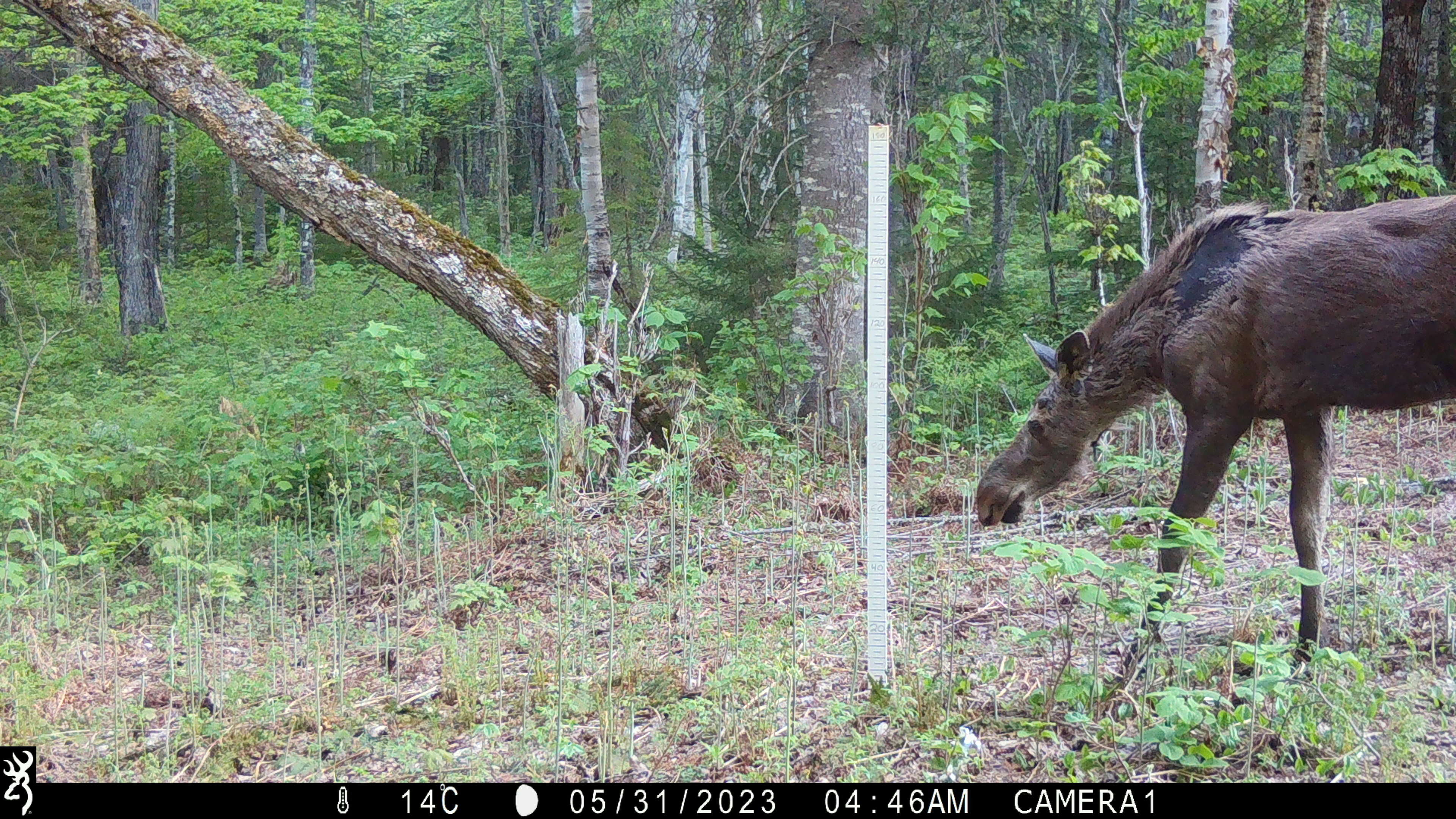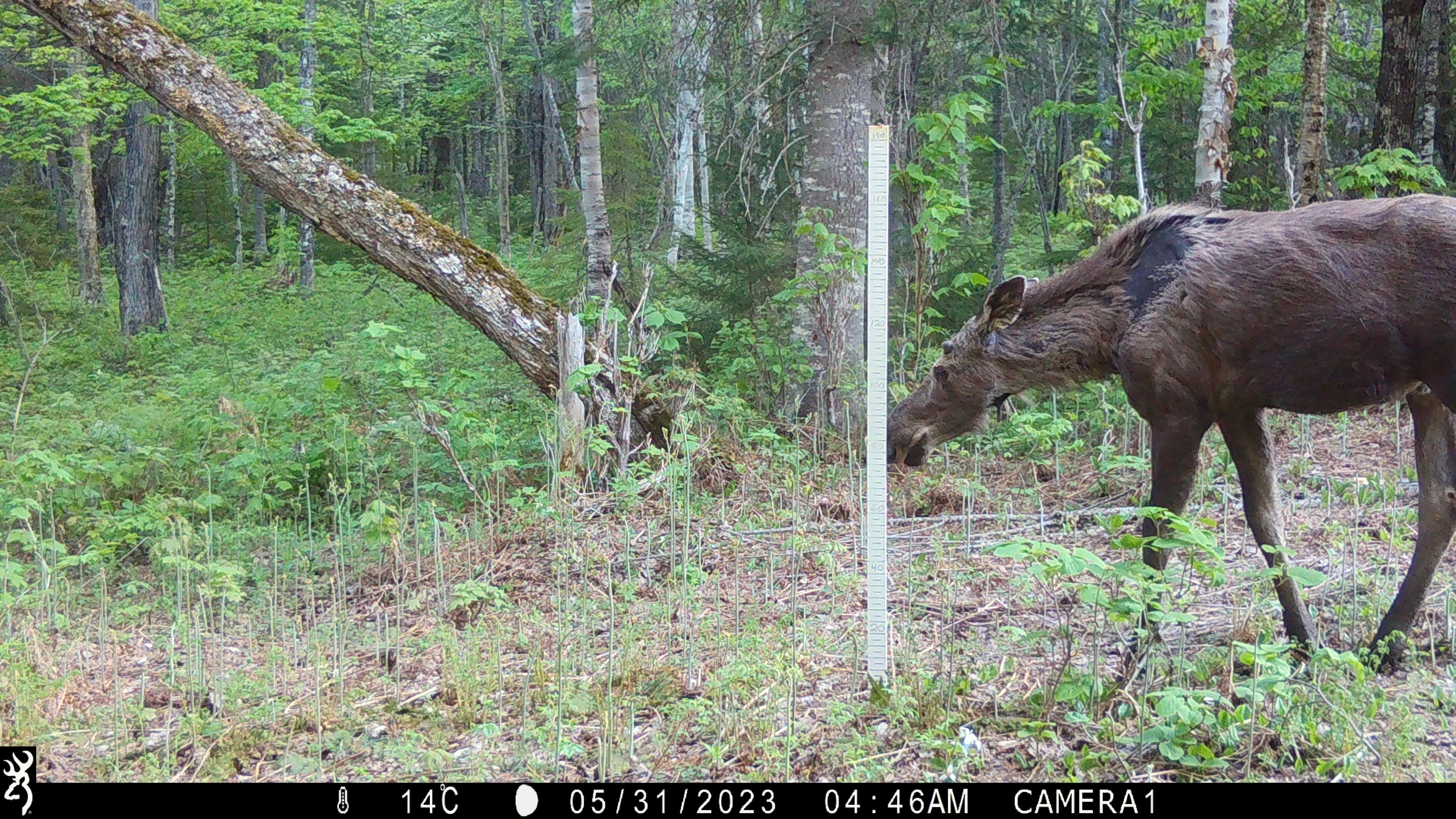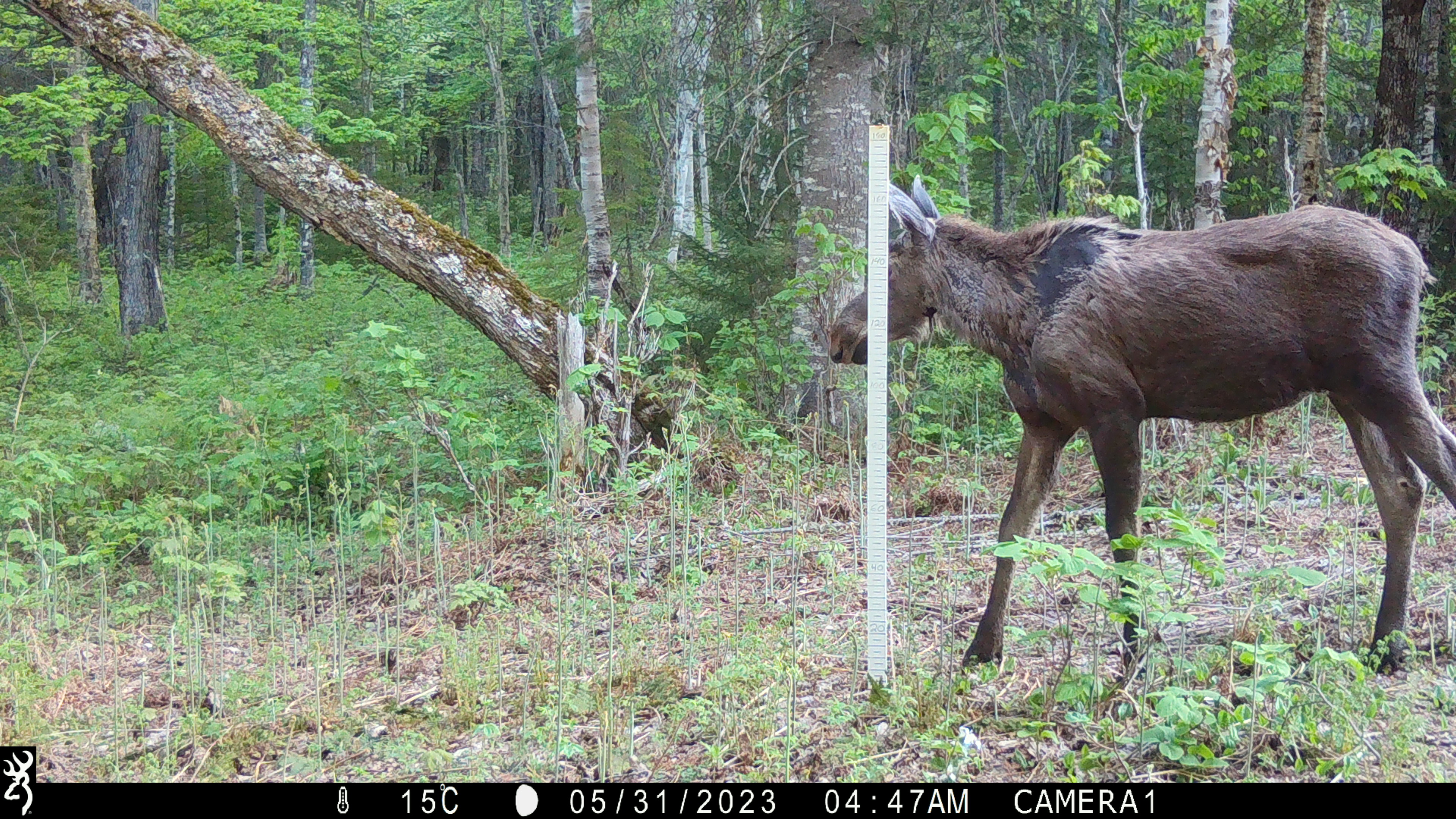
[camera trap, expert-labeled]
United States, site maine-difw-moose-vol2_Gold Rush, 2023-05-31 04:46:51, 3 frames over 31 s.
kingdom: Animalia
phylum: Chordata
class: Mammalia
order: Artiodactyla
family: Cervidae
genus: Alces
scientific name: Alces alces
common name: moose